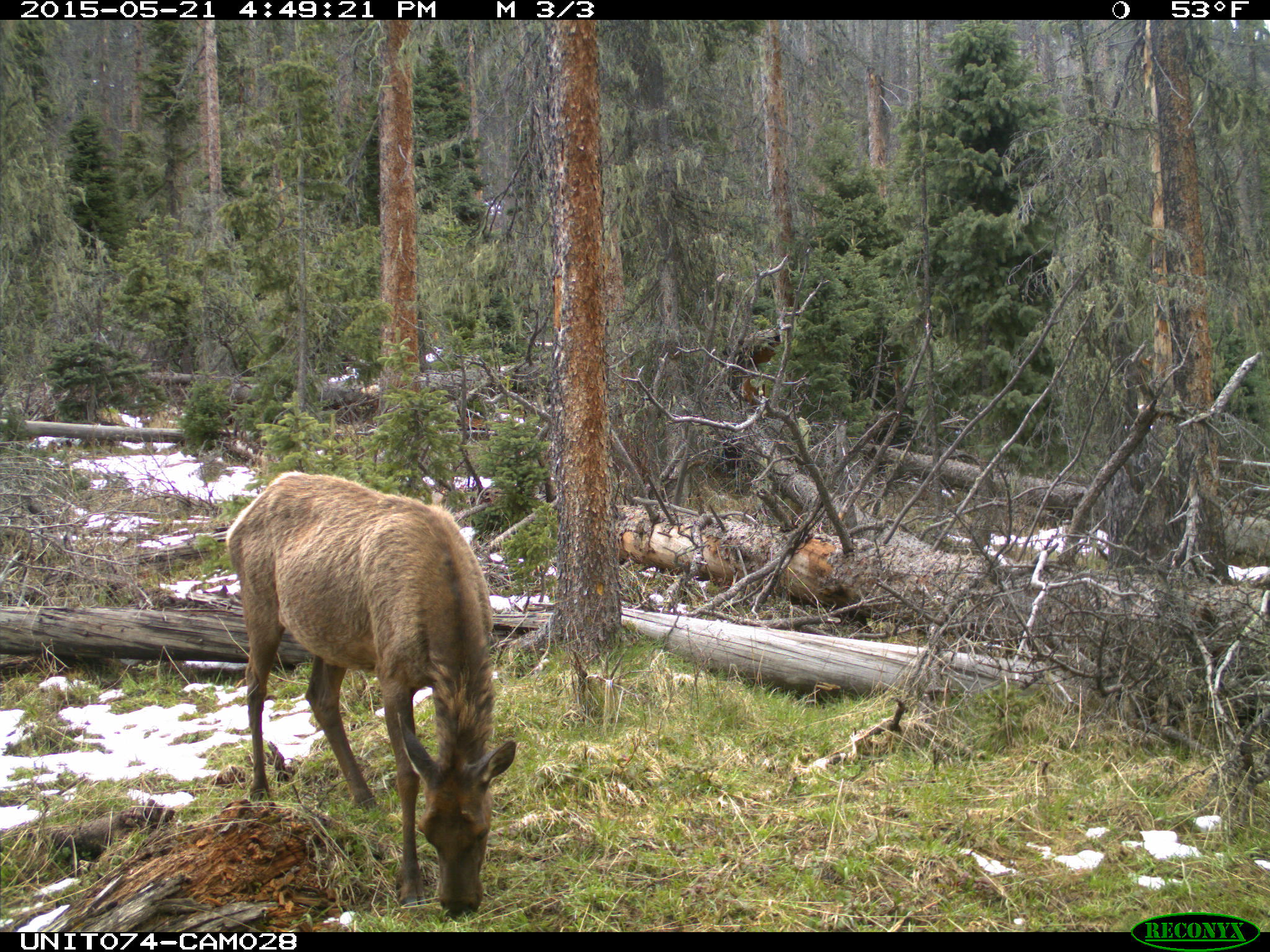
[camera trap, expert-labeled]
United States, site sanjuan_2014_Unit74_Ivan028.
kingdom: Animalia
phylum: Chordata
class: Mammalia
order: Artiodactyla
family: Cervidae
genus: Cervus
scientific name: Cervus elaphus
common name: red deer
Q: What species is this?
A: Cervus elaphus (red deer).